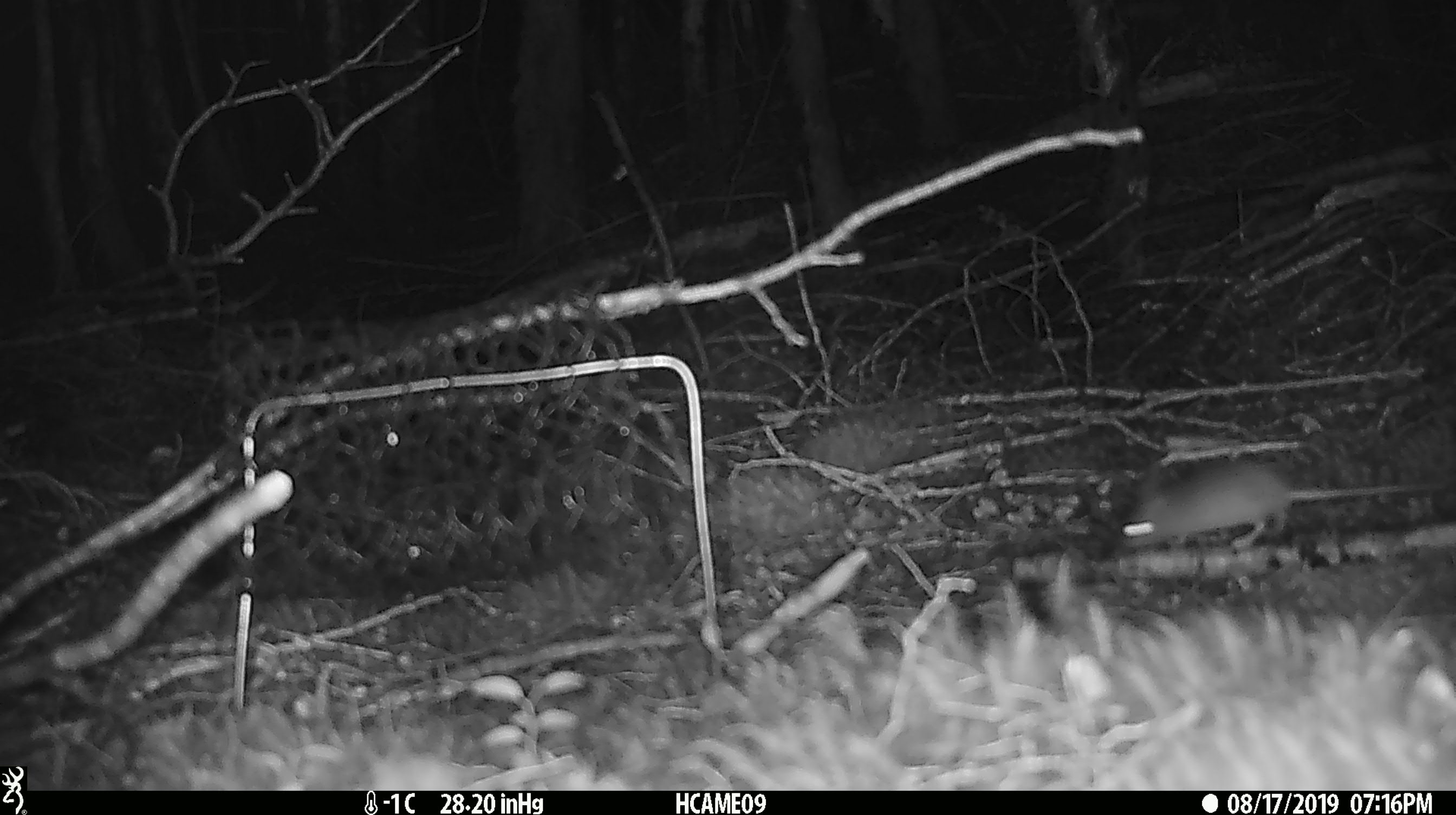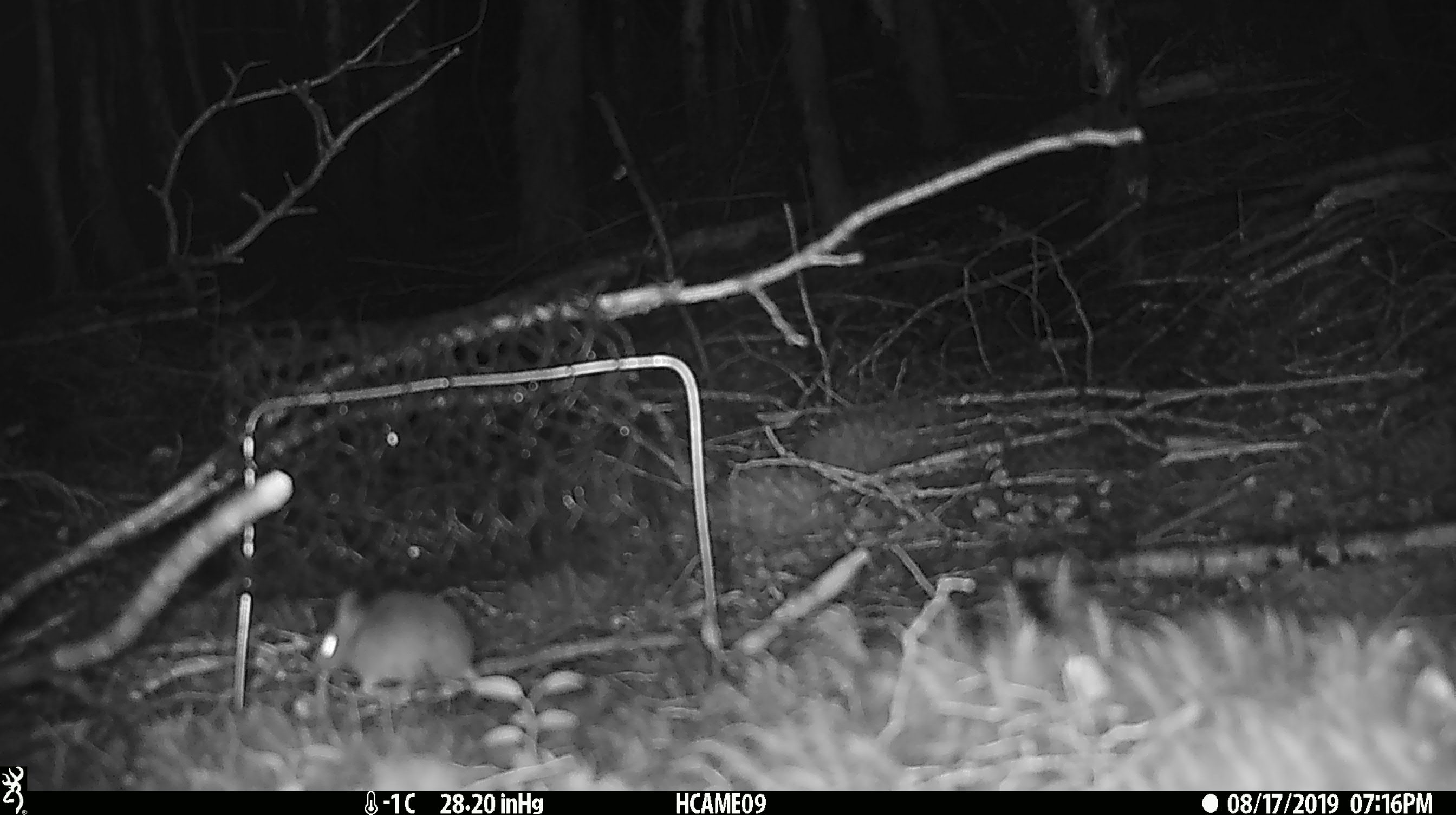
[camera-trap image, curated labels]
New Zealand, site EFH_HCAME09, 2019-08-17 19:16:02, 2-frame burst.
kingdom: Animalia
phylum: Chordata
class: Mammalia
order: Rodentia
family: Muridae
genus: Mus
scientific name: Mus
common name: mouse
Mouse (Mus).